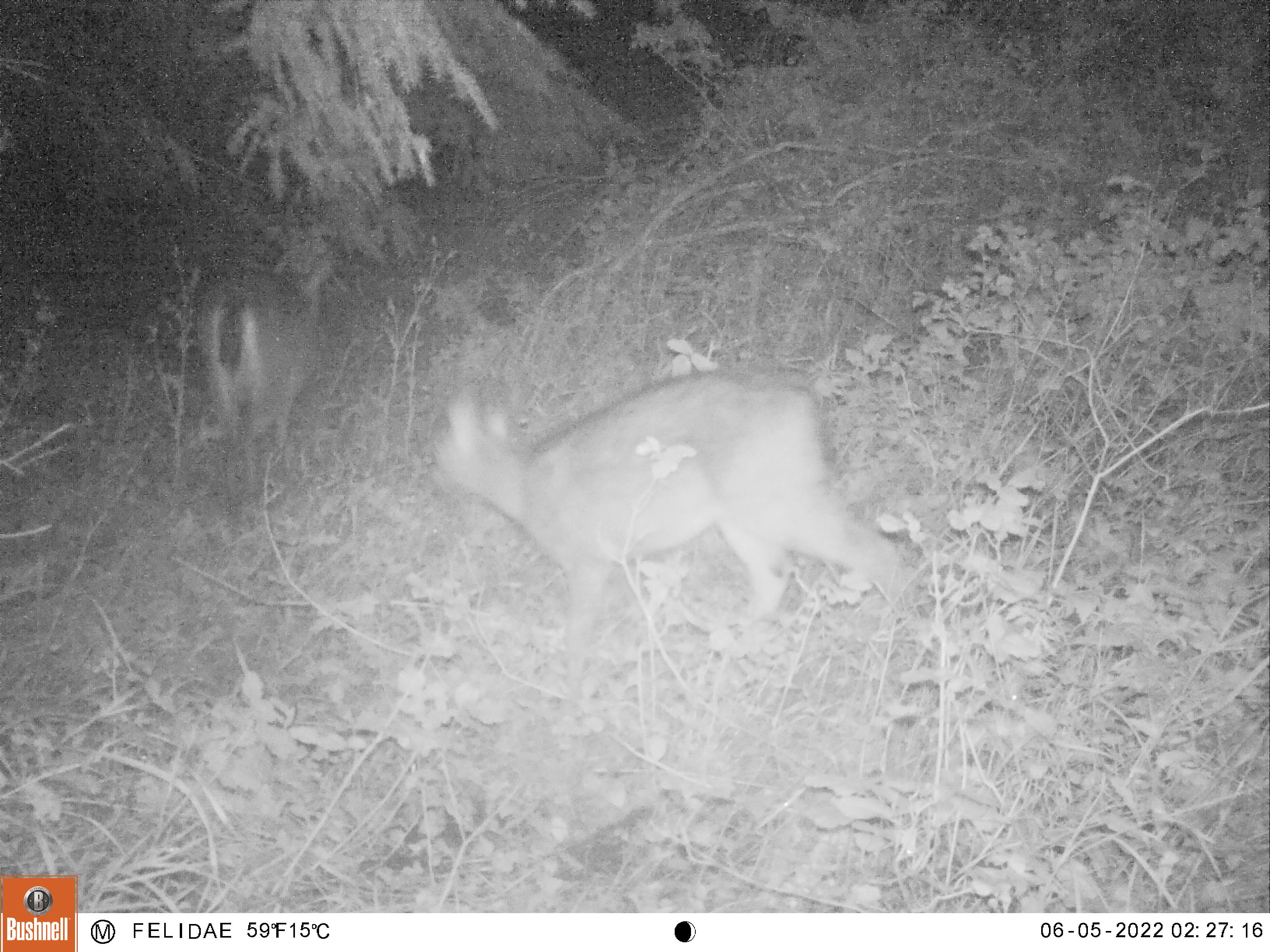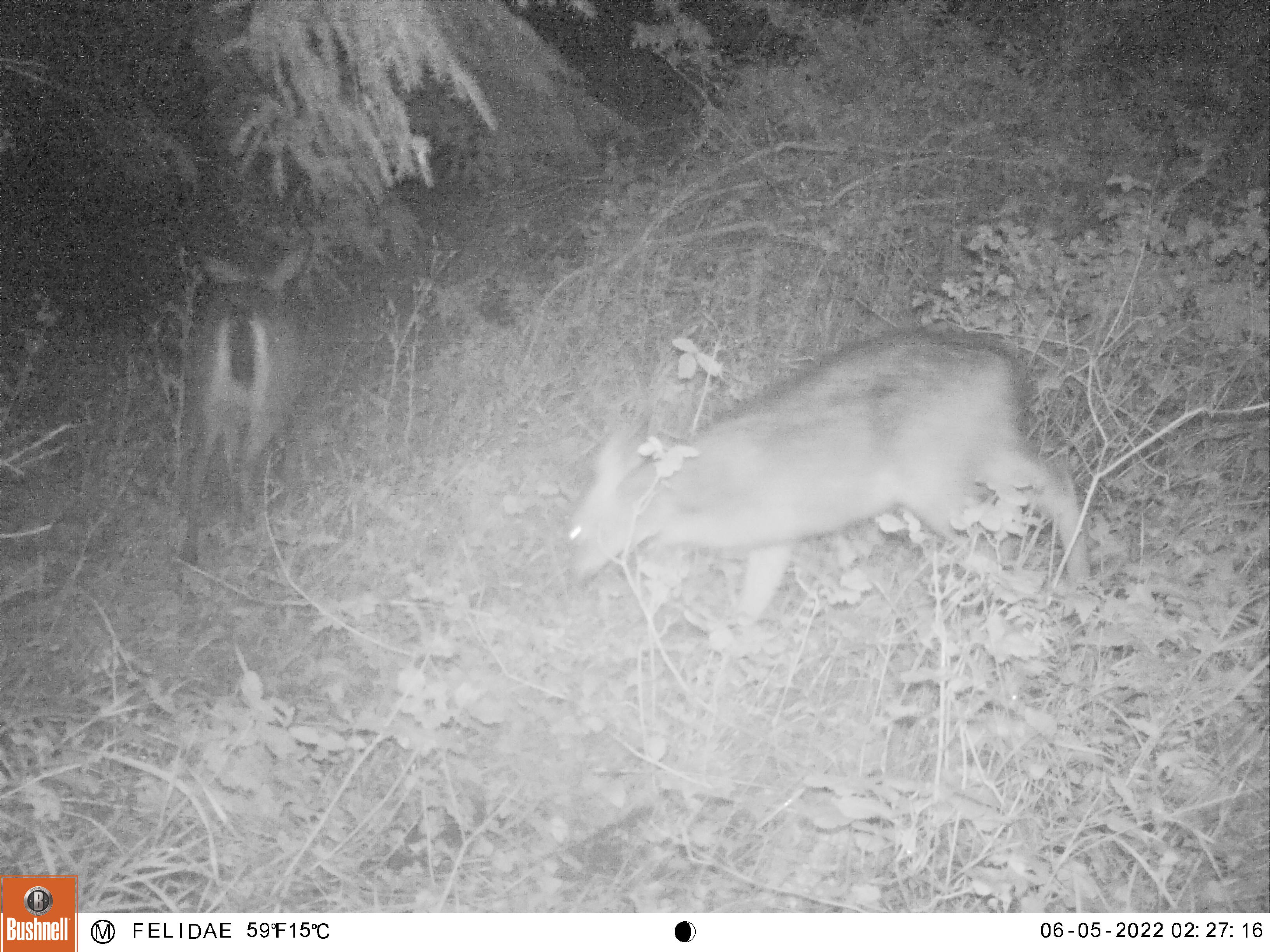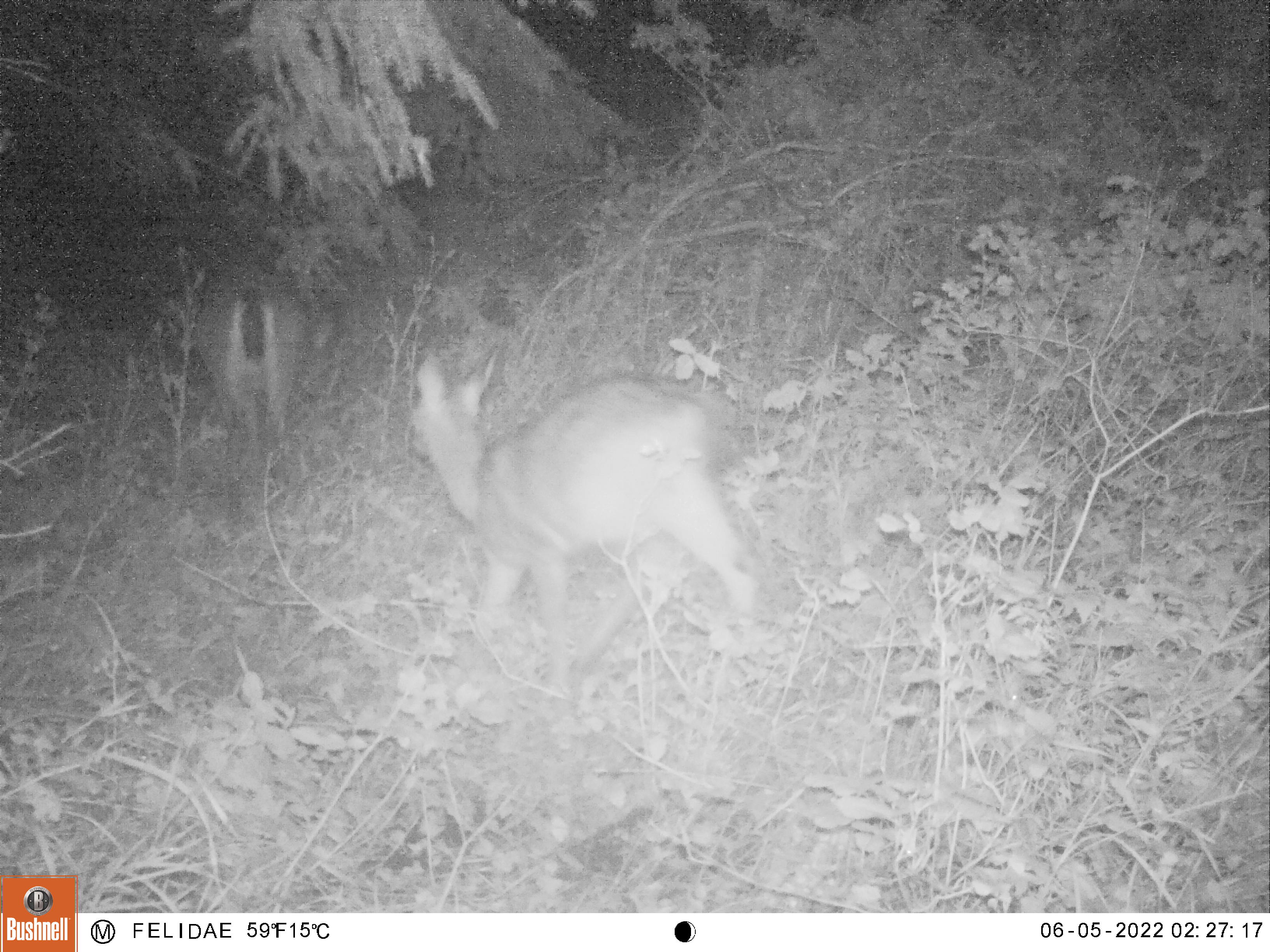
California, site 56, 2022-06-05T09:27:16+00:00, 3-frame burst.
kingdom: Animalia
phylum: Chordata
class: Mammalia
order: Artiodactyla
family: Cervidae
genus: Odocoileus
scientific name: Odocoileus hemionus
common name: mule deer